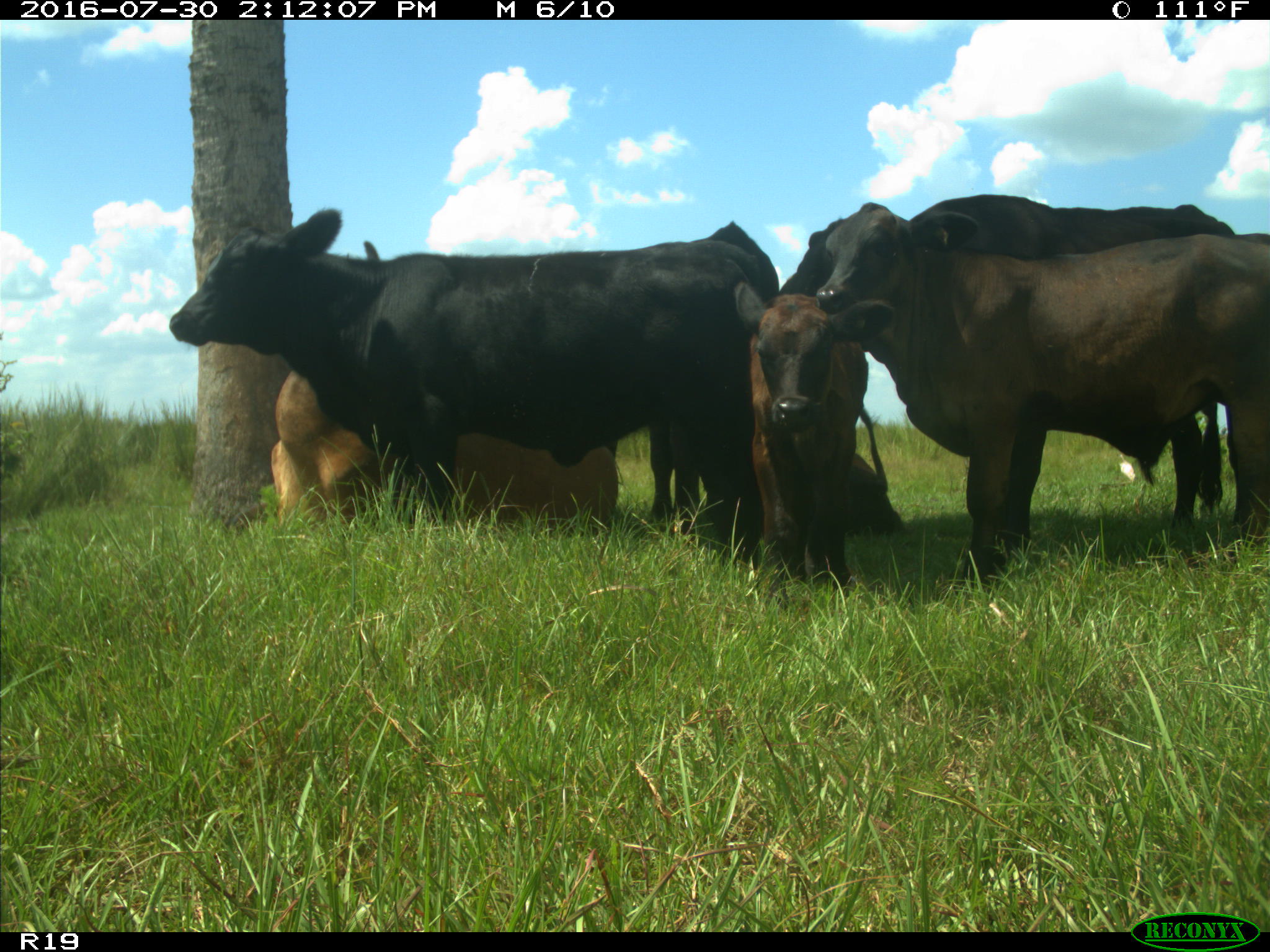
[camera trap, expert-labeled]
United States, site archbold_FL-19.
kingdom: Animalia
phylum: Chordata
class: Mammalia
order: Artiodactyla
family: Bovidae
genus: Bos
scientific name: Bos taurus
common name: domestic cow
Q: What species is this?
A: Bos taurus (domestic cow).